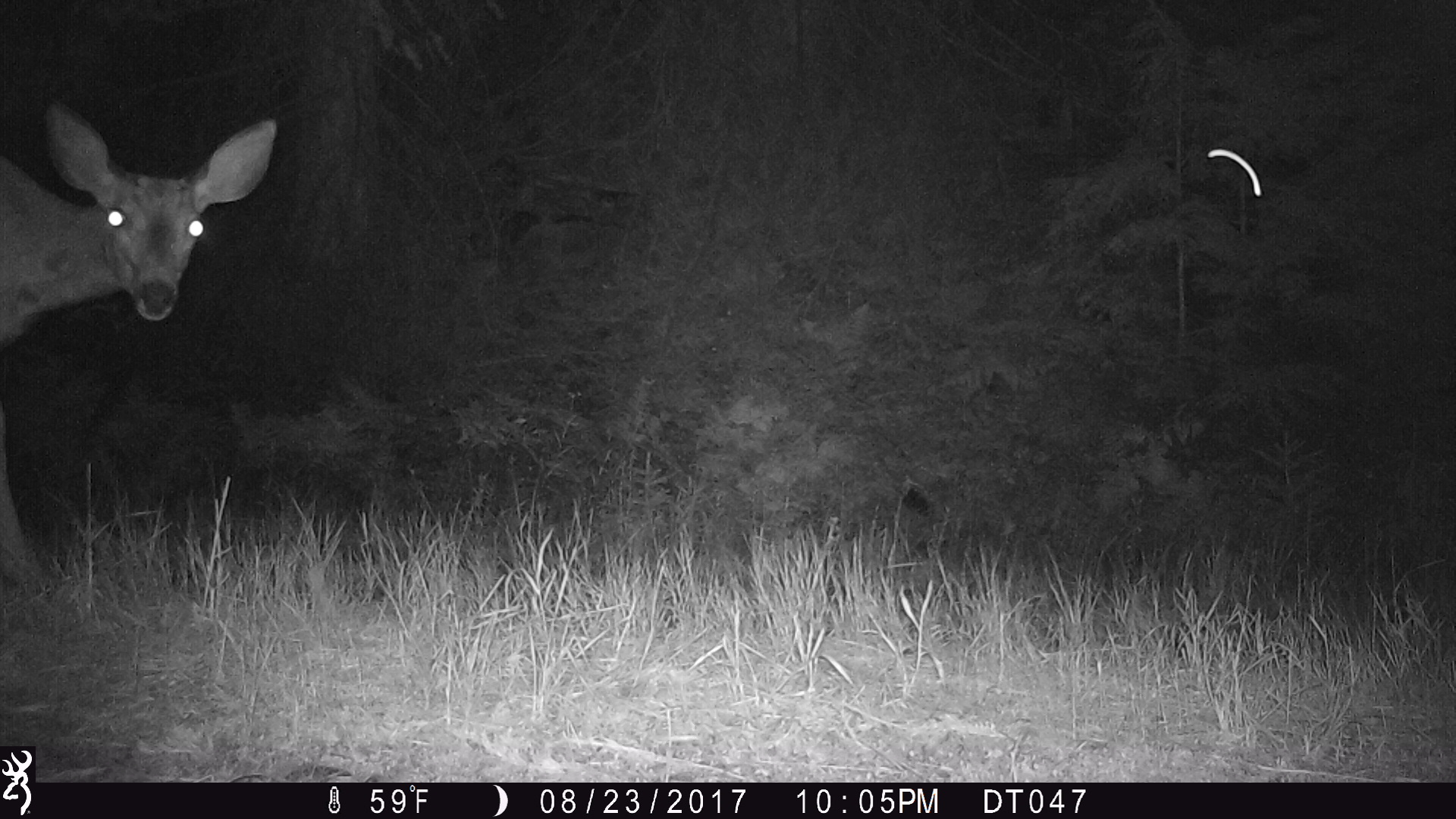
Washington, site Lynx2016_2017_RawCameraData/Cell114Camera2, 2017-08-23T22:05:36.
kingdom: Animalia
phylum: Chordata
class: Mammalia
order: Artiodactyla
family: Cervidae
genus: Odocoileus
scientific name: Odocoileus hemionus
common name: mule deer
Odocoileus hemionus (mule deer). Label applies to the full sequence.